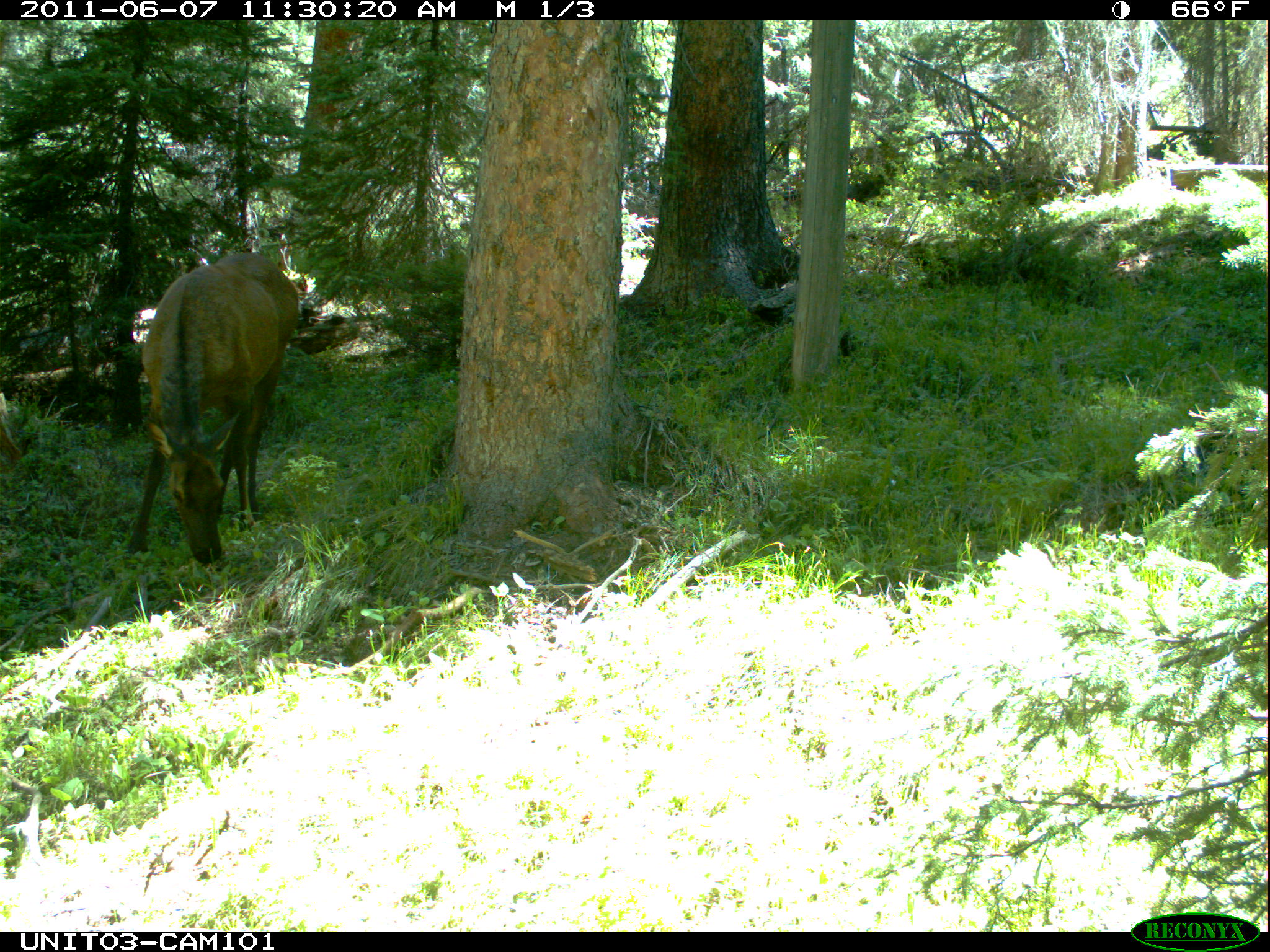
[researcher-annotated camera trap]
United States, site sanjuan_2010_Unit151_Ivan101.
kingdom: Animalia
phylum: Chordata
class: Mammalia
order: Artiodactyla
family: Cervidae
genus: Cervus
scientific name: Cervus elaphus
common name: red deer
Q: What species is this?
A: Cervus elaphus (red deer).